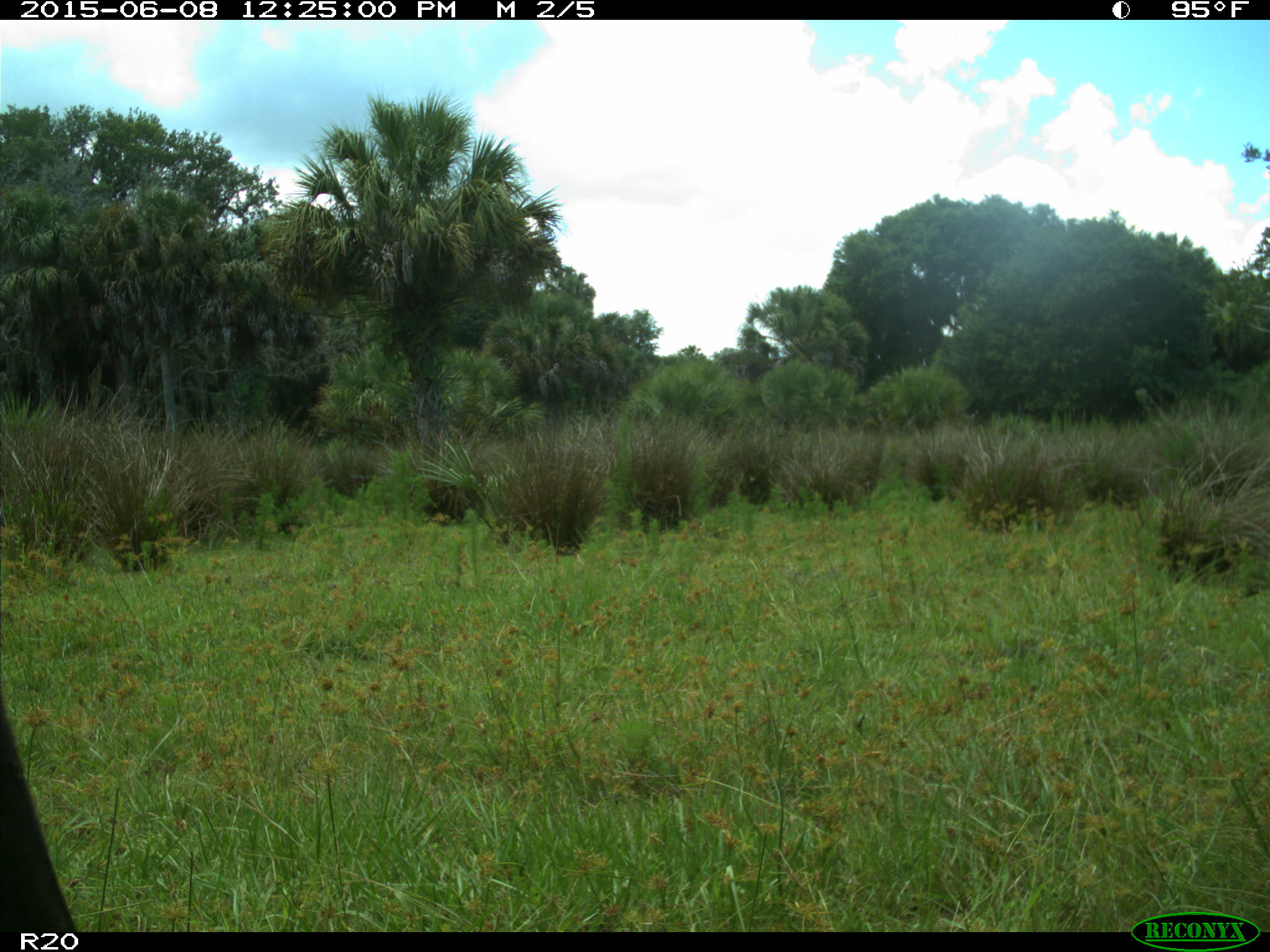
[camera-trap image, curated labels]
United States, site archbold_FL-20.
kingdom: Animalia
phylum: Chordata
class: Mammalia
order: Artiodactyla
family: Bovidae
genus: Bos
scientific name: Bos taurus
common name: domestic cow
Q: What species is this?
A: Bos taurus (domestic cow).